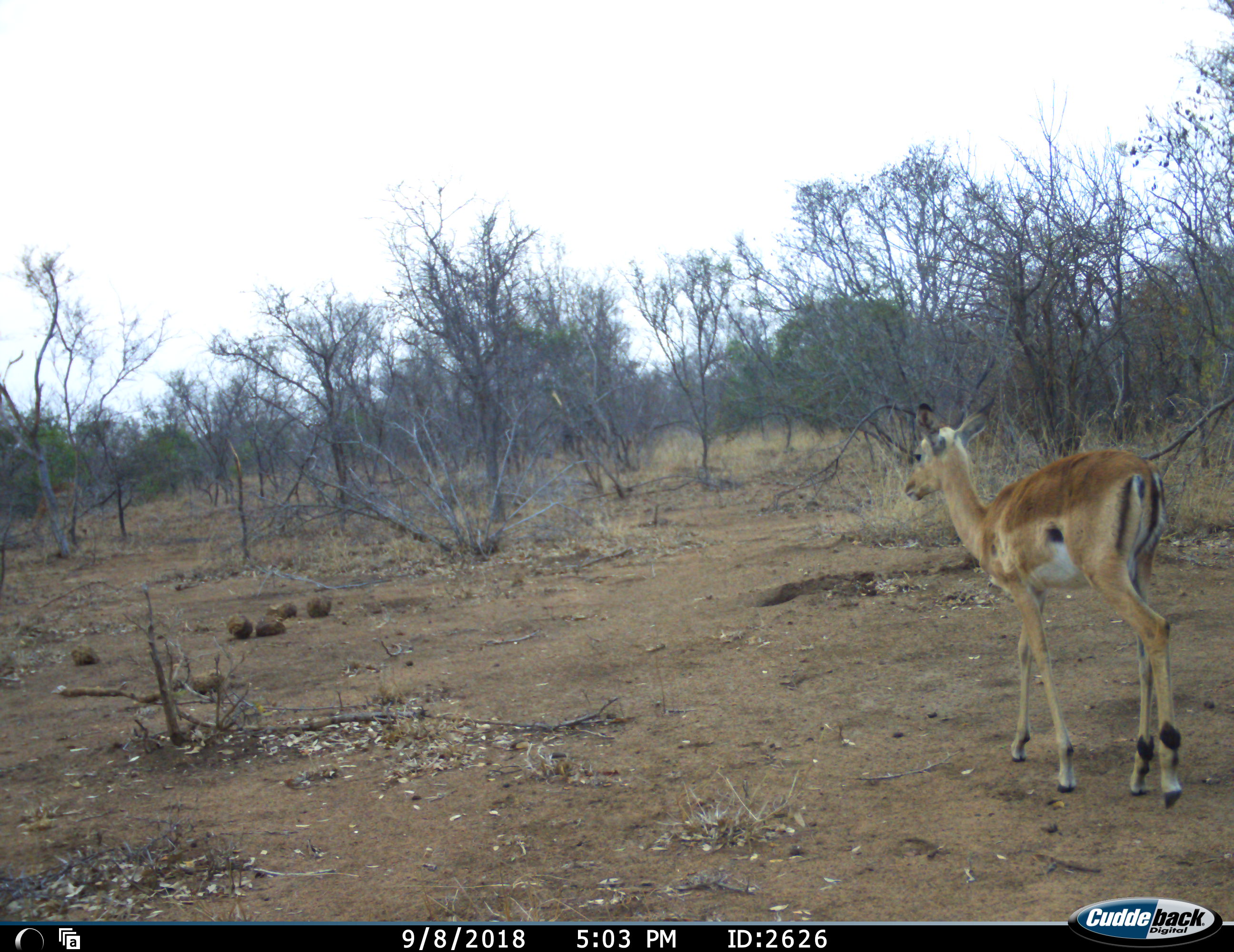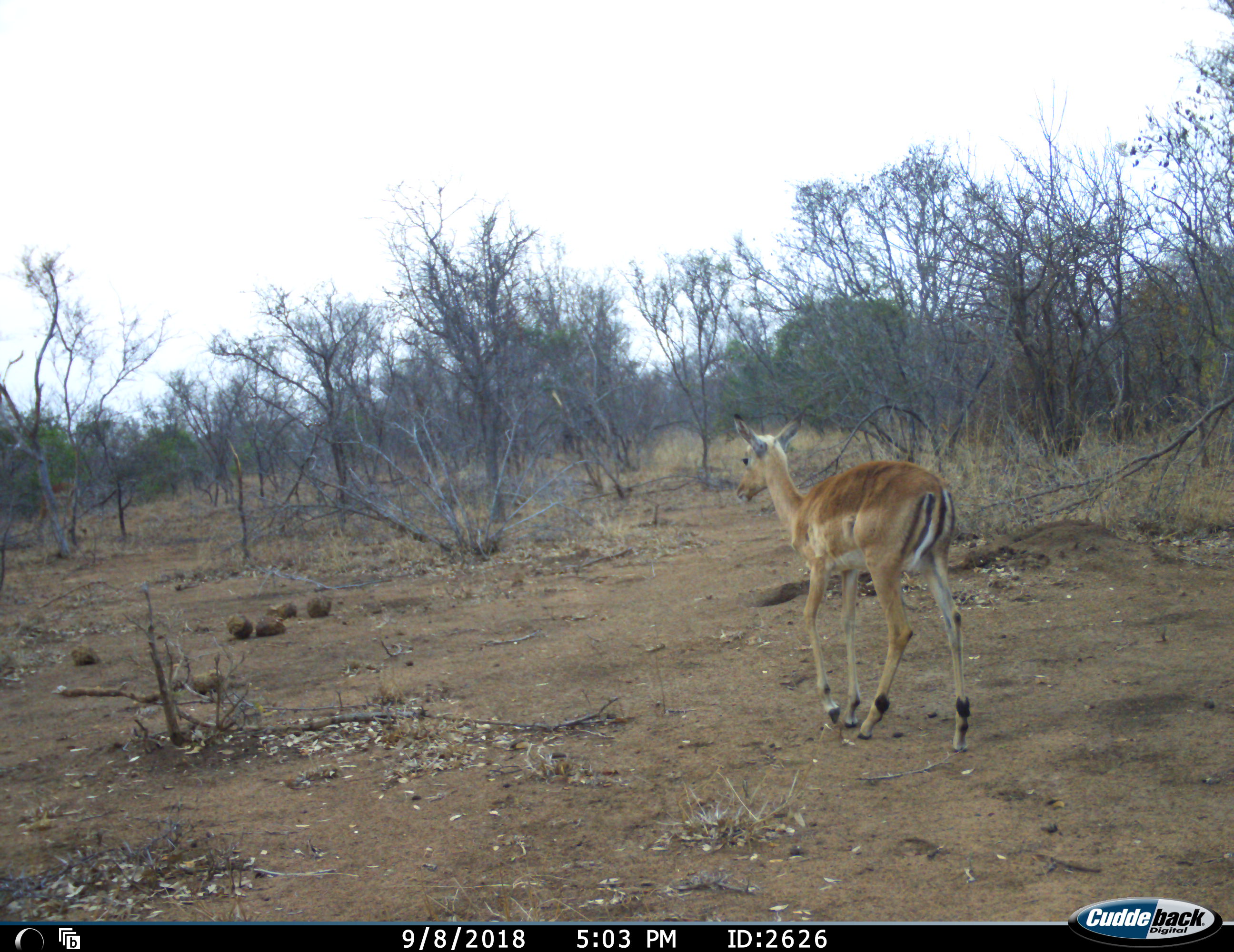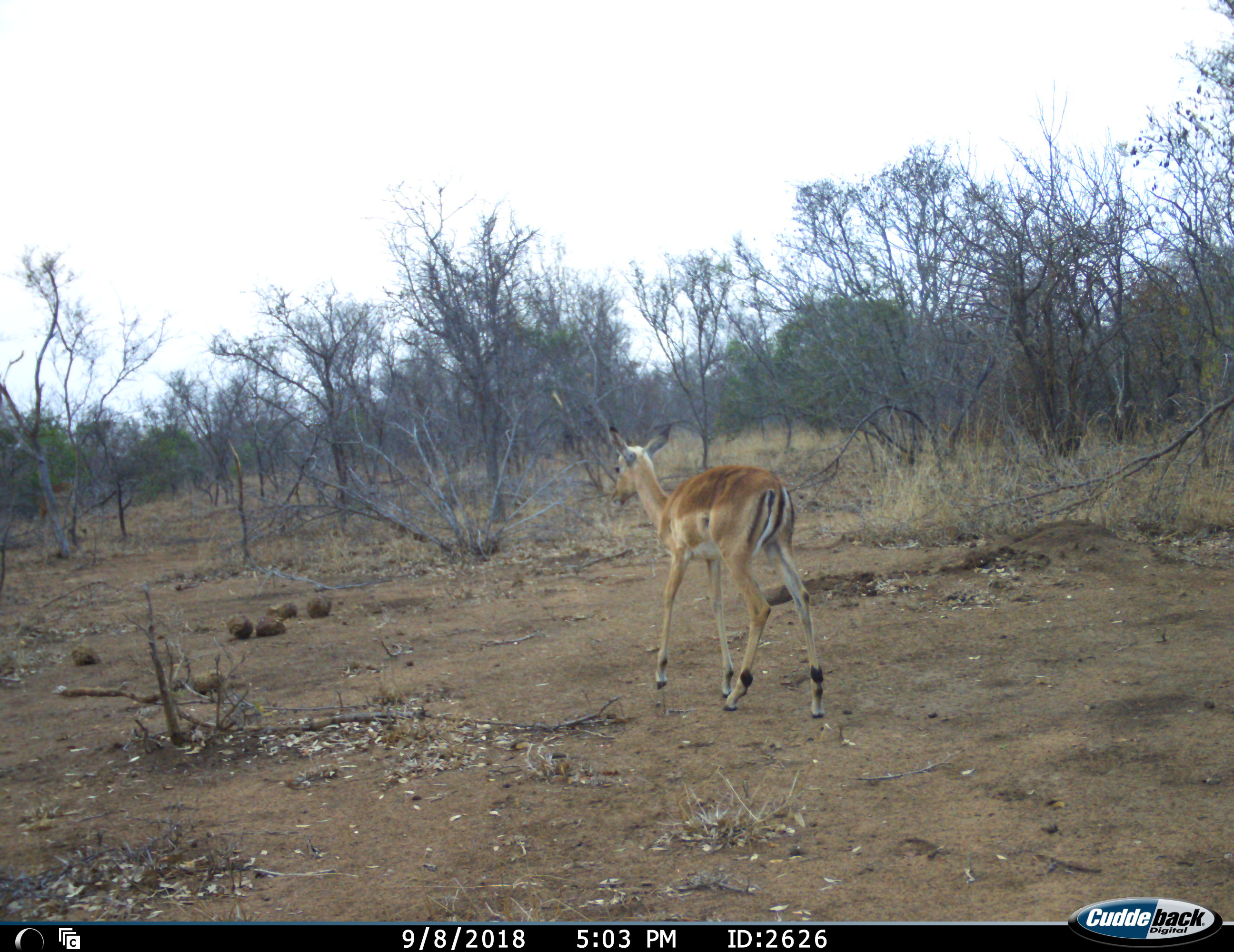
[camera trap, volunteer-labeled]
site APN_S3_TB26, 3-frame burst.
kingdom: Animalia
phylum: Chordata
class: Mammalia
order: Artiodactyla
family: Bovidae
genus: Aepyceros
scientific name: Aepyceros melampus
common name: impala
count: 1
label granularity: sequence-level